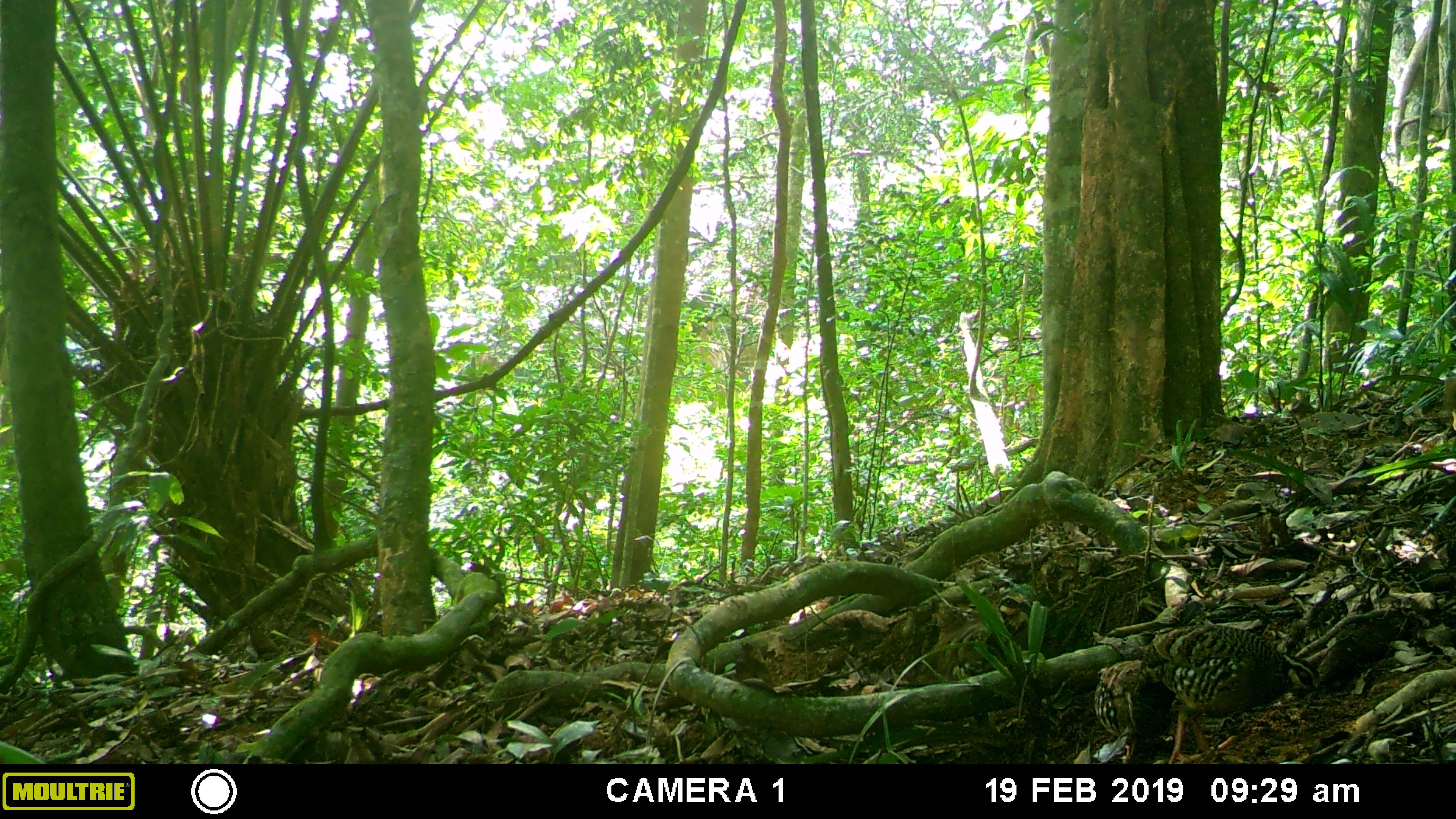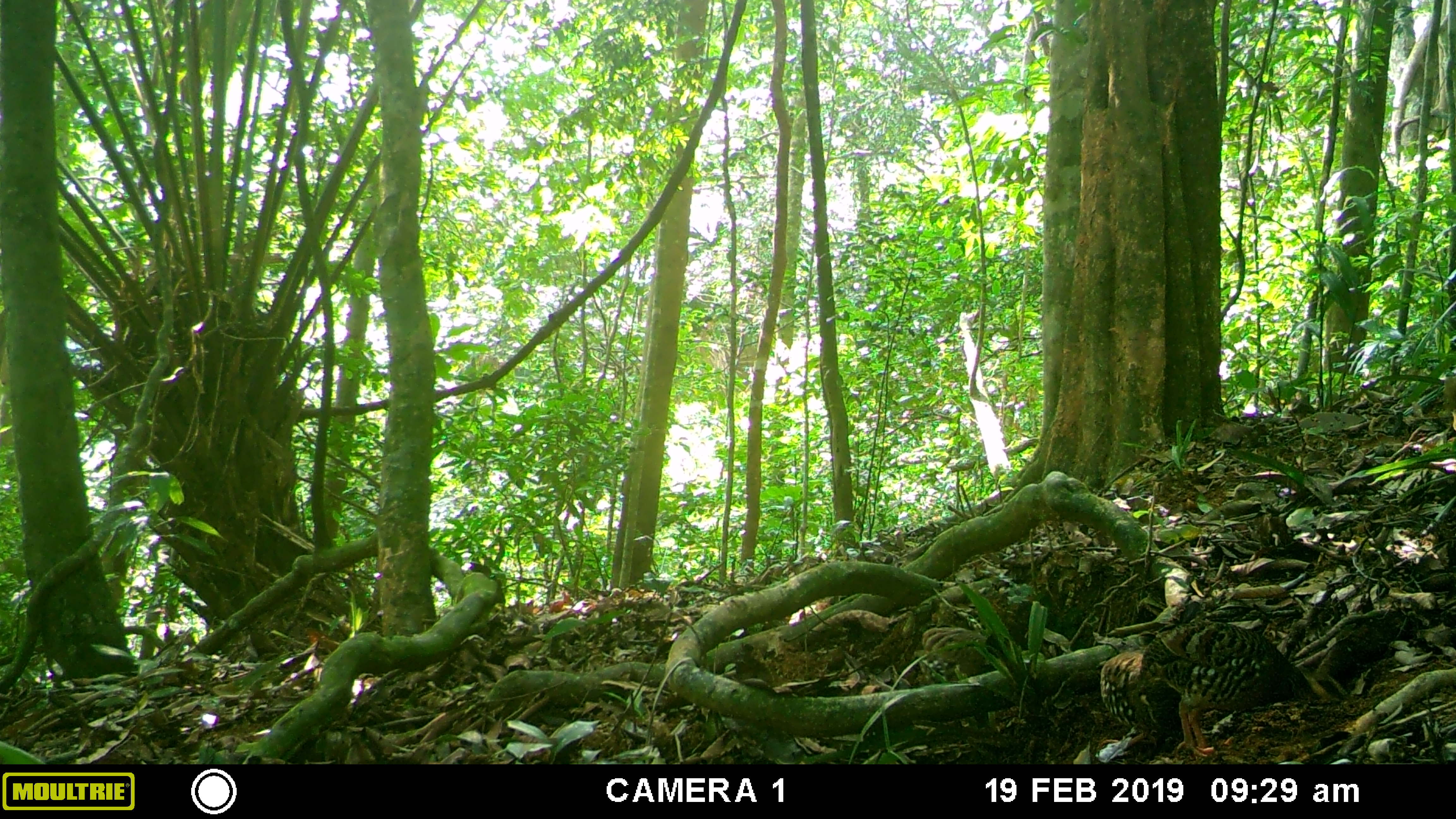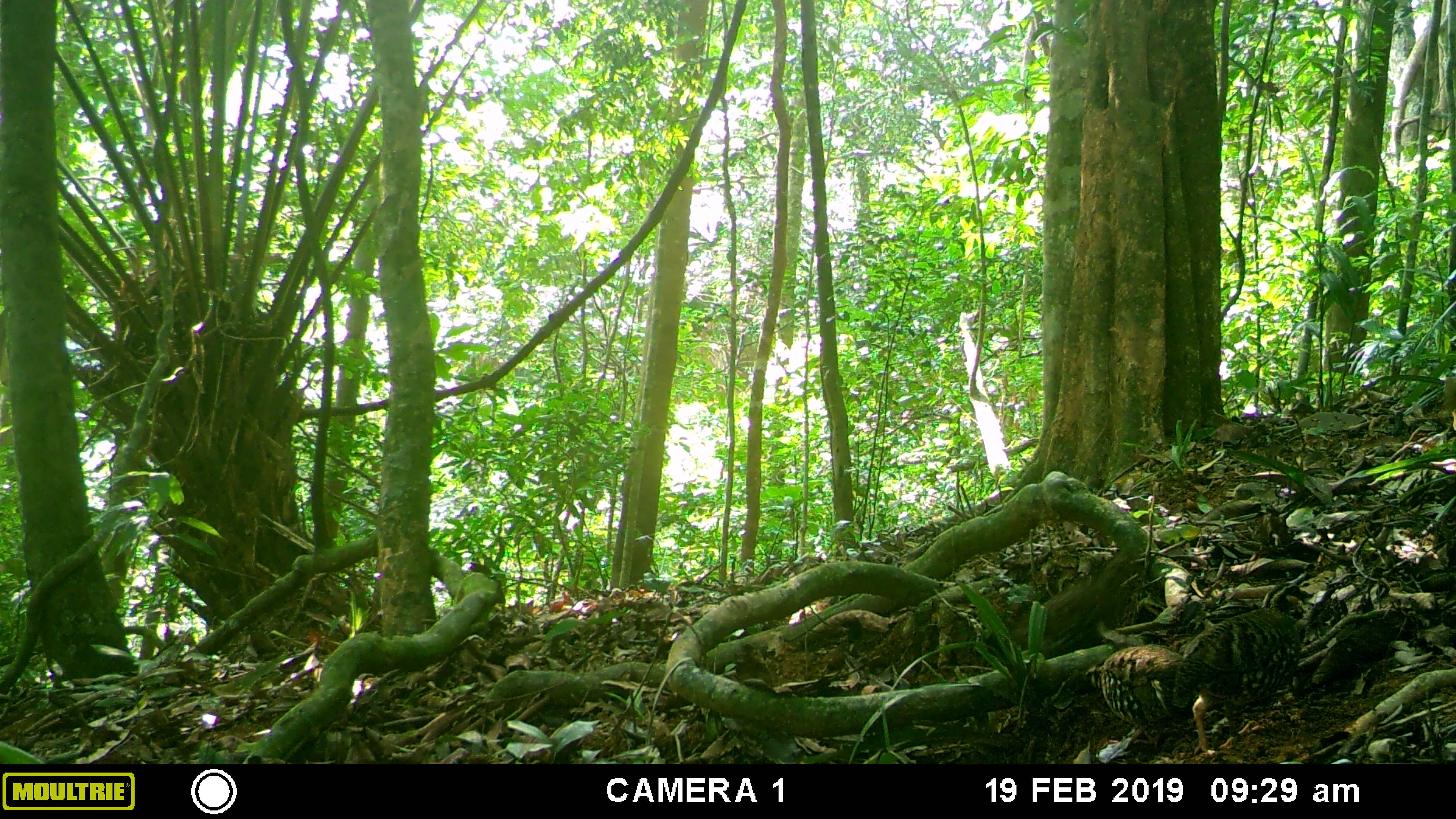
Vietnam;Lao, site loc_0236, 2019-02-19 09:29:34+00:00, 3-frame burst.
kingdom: Animalia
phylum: Chordata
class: Aves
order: Galliformes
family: Phasianidae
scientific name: Phasianidae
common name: partridge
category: unidentified partridge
Unidentified partridge (partridge) (Phasianidae). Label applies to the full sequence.